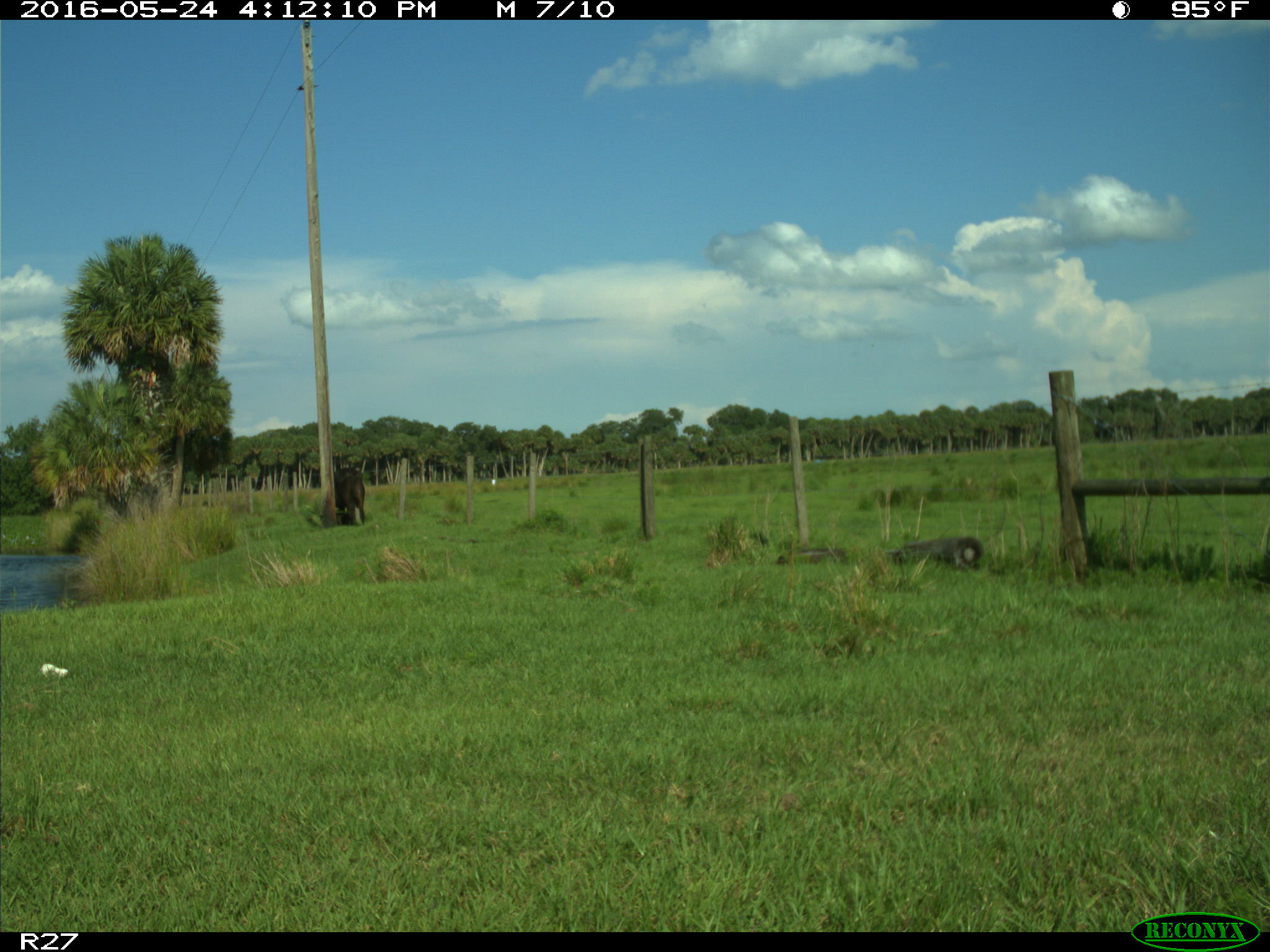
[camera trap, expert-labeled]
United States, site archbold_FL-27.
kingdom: Animalia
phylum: Chordata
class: Mammalia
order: Artiodactyla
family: Bovidae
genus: Bos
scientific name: Bos taurus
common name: domestic cow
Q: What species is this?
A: Bos taurus (domestic cow).